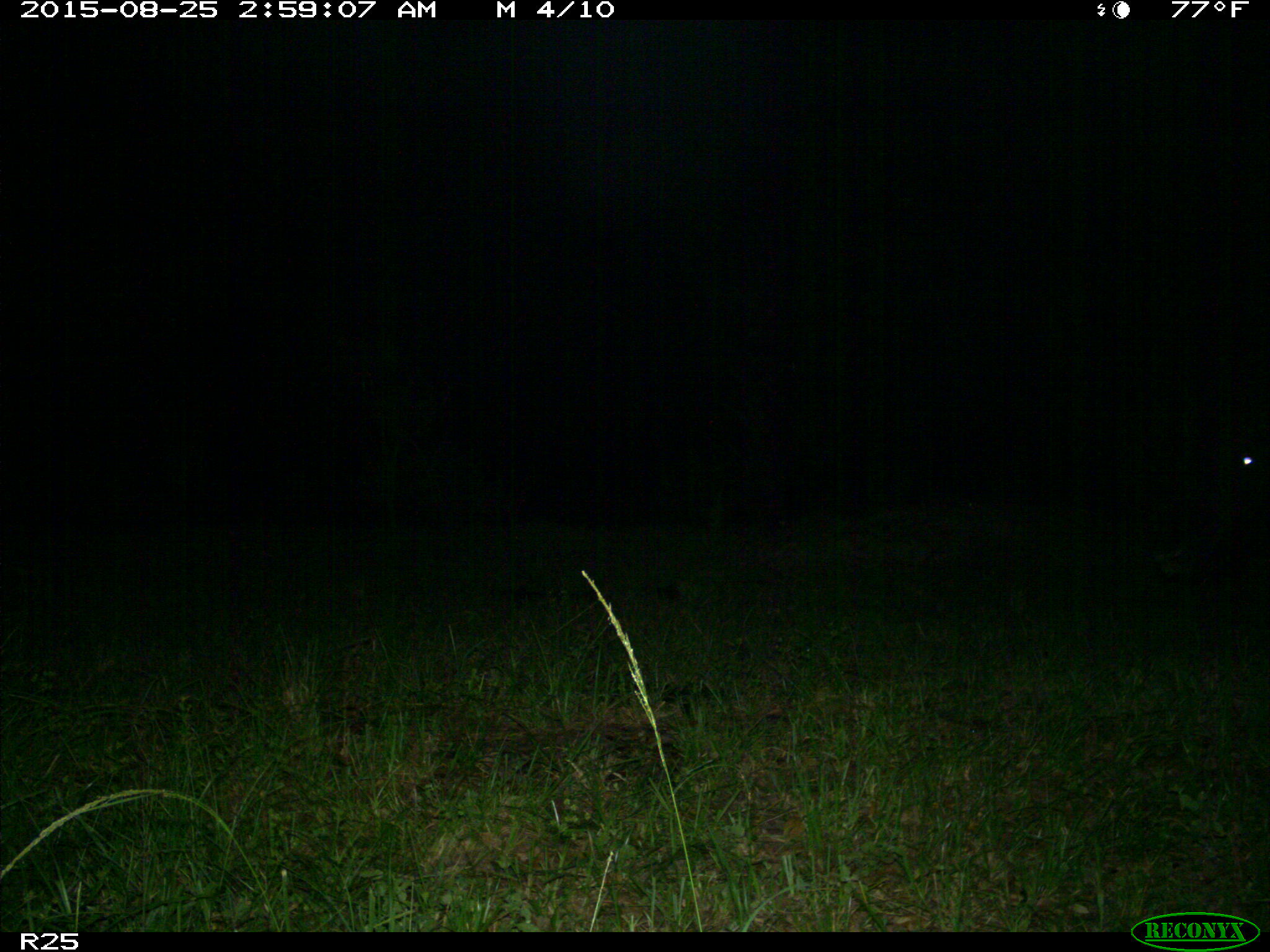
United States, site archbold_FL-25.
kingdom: Animalia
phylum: Chordata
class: Mammalia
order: Artiodactyla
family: Bovidae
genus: Bos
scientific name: Bos taurus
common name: domestic cow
Bos taurus (domestic cow).